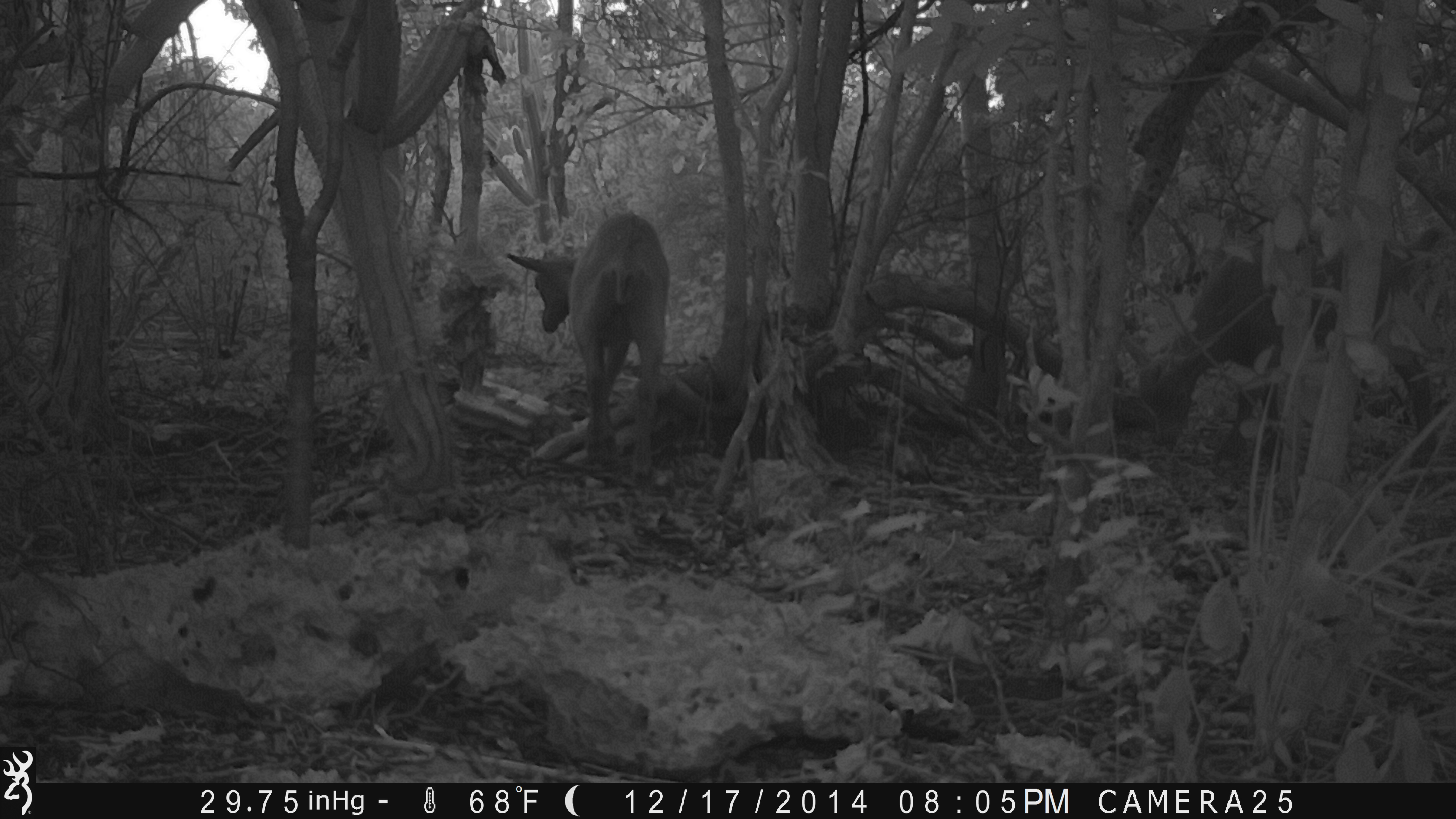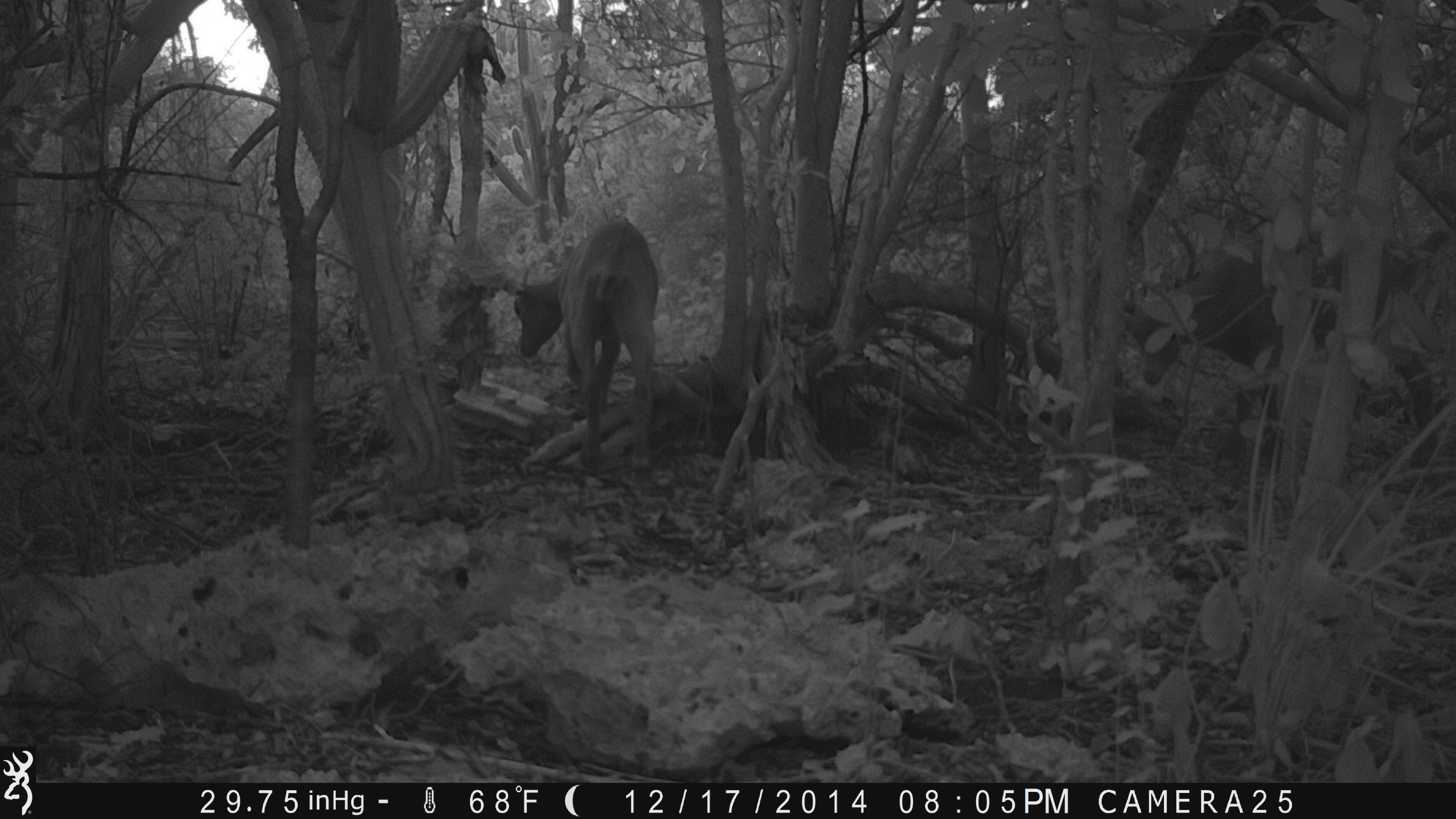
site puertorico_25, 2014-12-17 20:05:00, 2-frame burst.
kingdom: Animalia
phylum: Chordata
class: Mammalia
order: Artiodactyla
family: Bovidae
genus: Capra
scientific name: Capra hircus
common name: goat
Goat (Capra hircus).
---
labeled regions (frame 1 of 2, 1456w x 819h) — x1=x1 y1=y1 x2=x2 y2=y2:
goat: x1=1124 y1=216 x2=1443 y2=479; x1=499 y1=212 x2=672 y2=475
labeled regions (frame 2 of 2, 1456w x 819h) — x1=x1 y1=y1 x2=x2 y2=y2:
goat: x1=501 y1=219 x2=661 y2=483; x1=1136 y1=253 x2=1301 y2=471